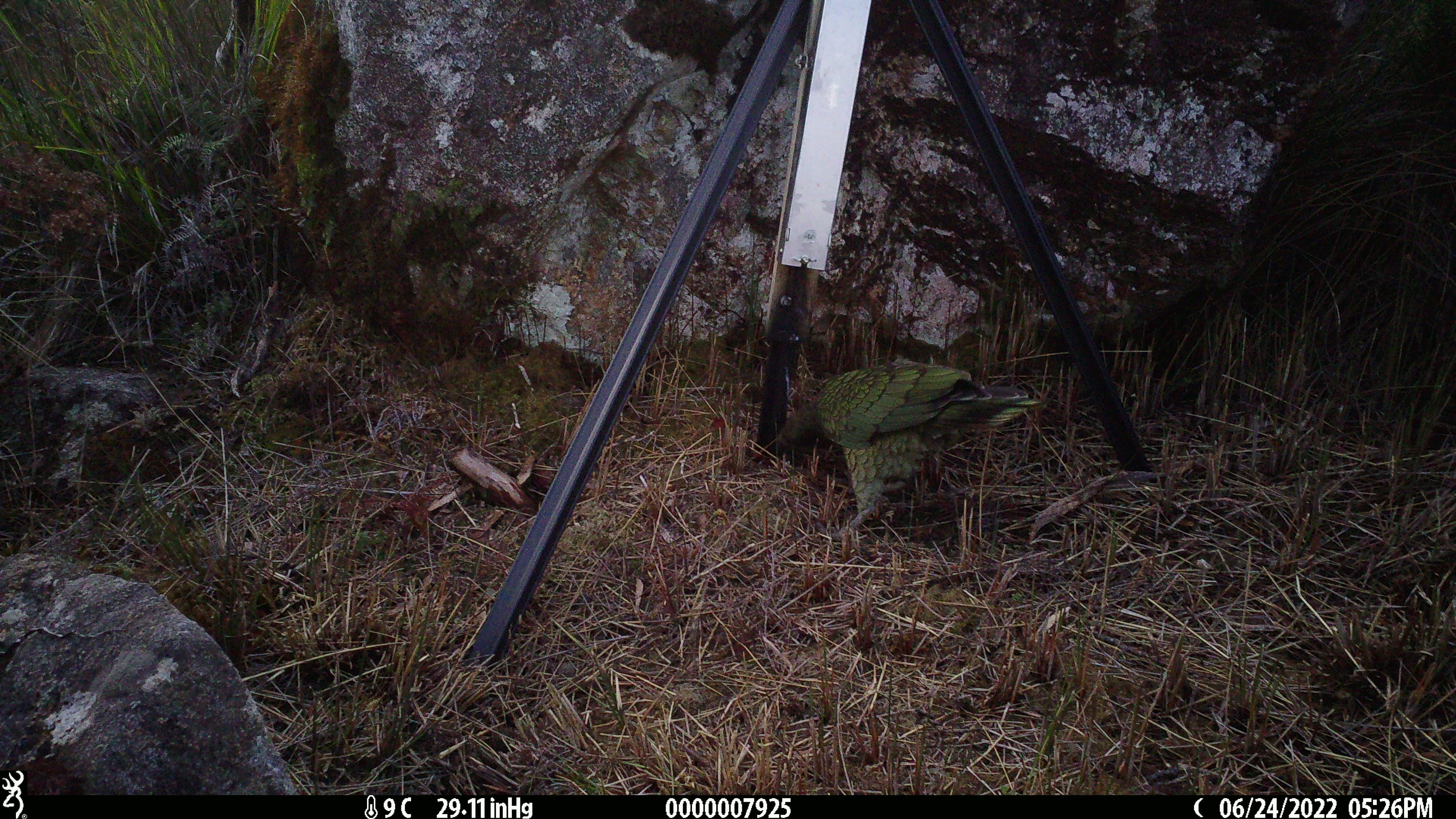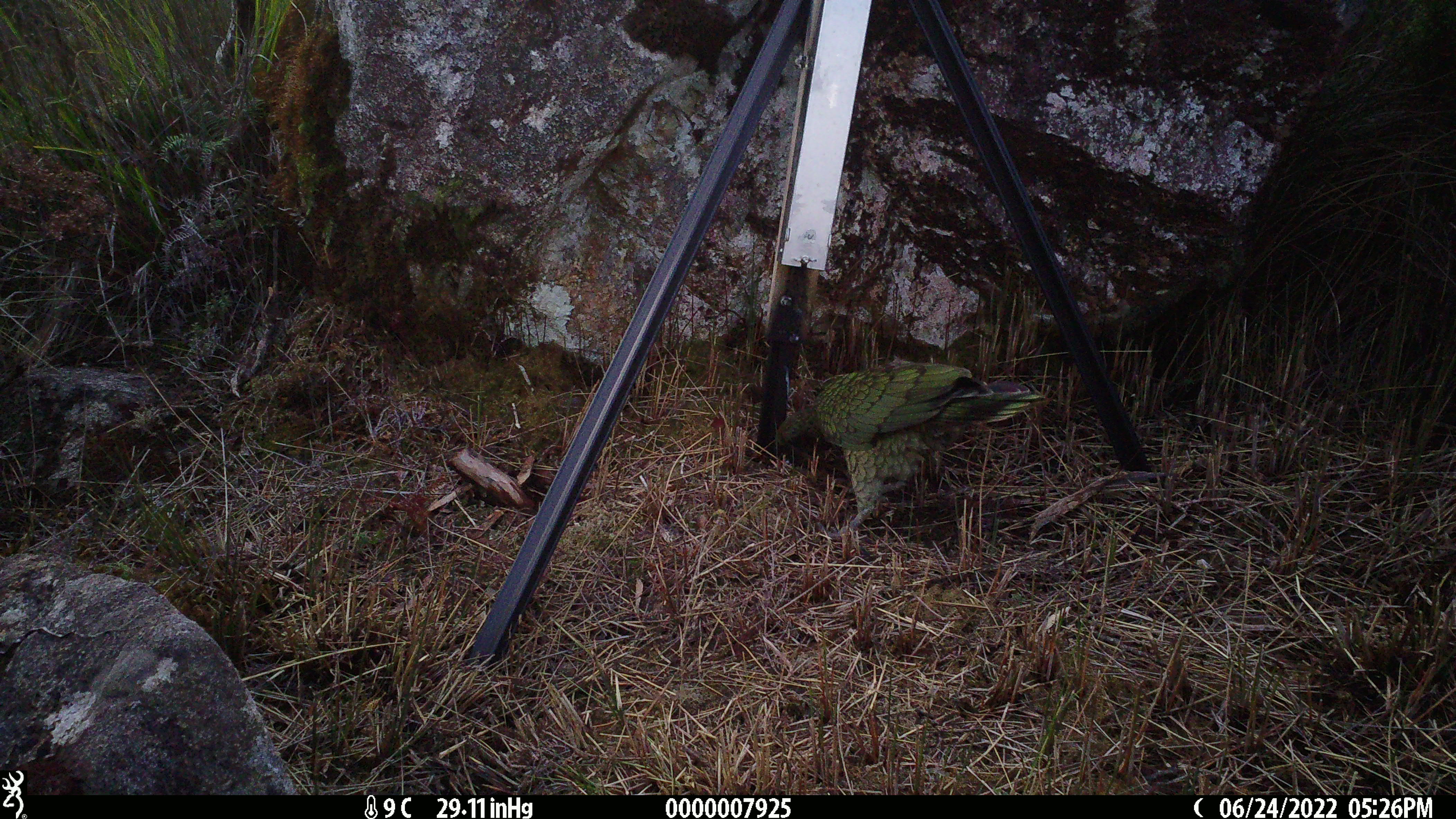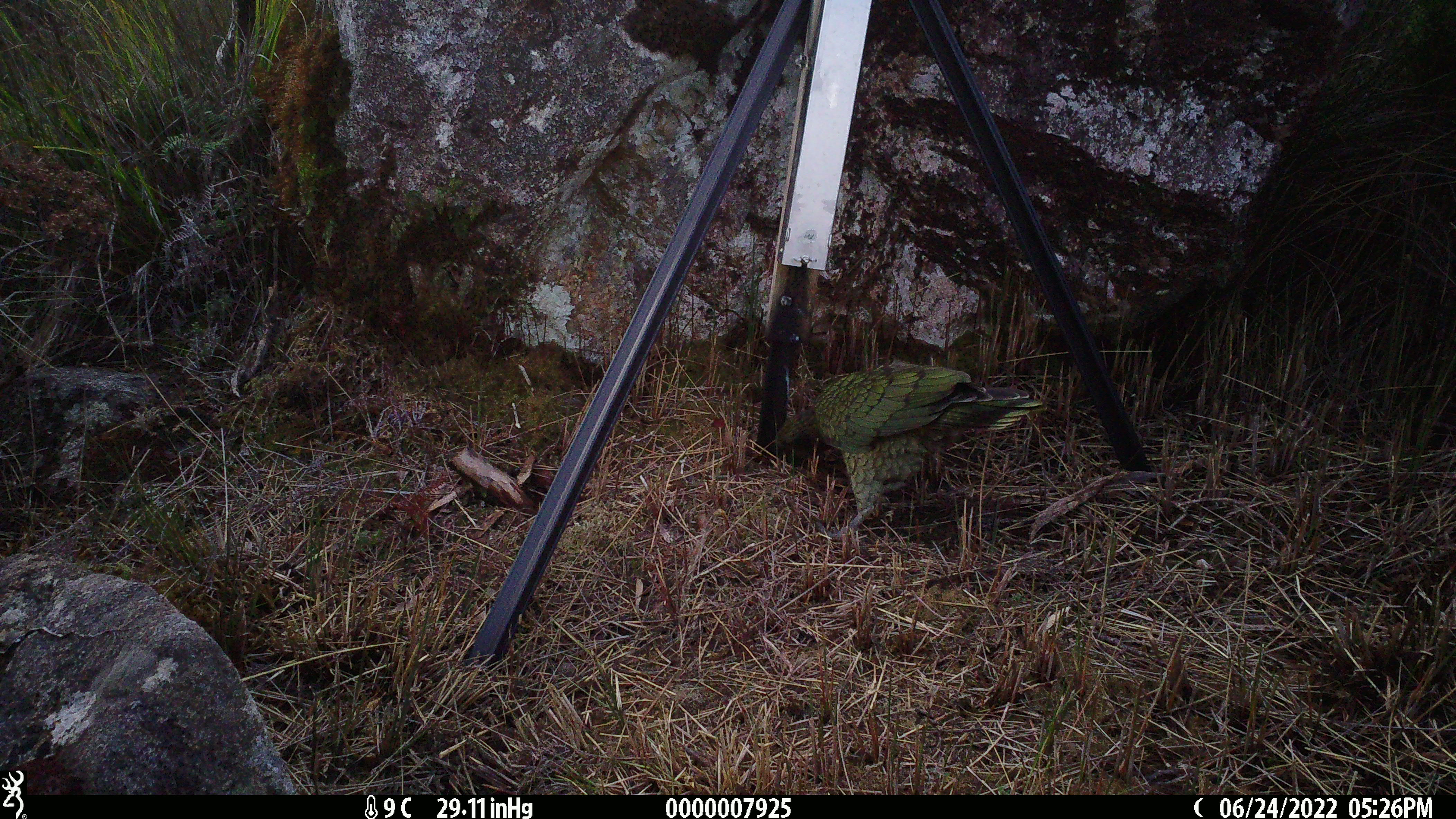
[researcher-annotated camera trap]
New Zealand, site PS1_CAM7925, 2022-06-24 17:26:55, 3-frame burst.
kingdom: Animalia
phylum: Chordata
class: Aves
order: Psittaciformes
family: Strigopidae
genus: Nestor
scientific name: Nestor notabilis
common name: kea